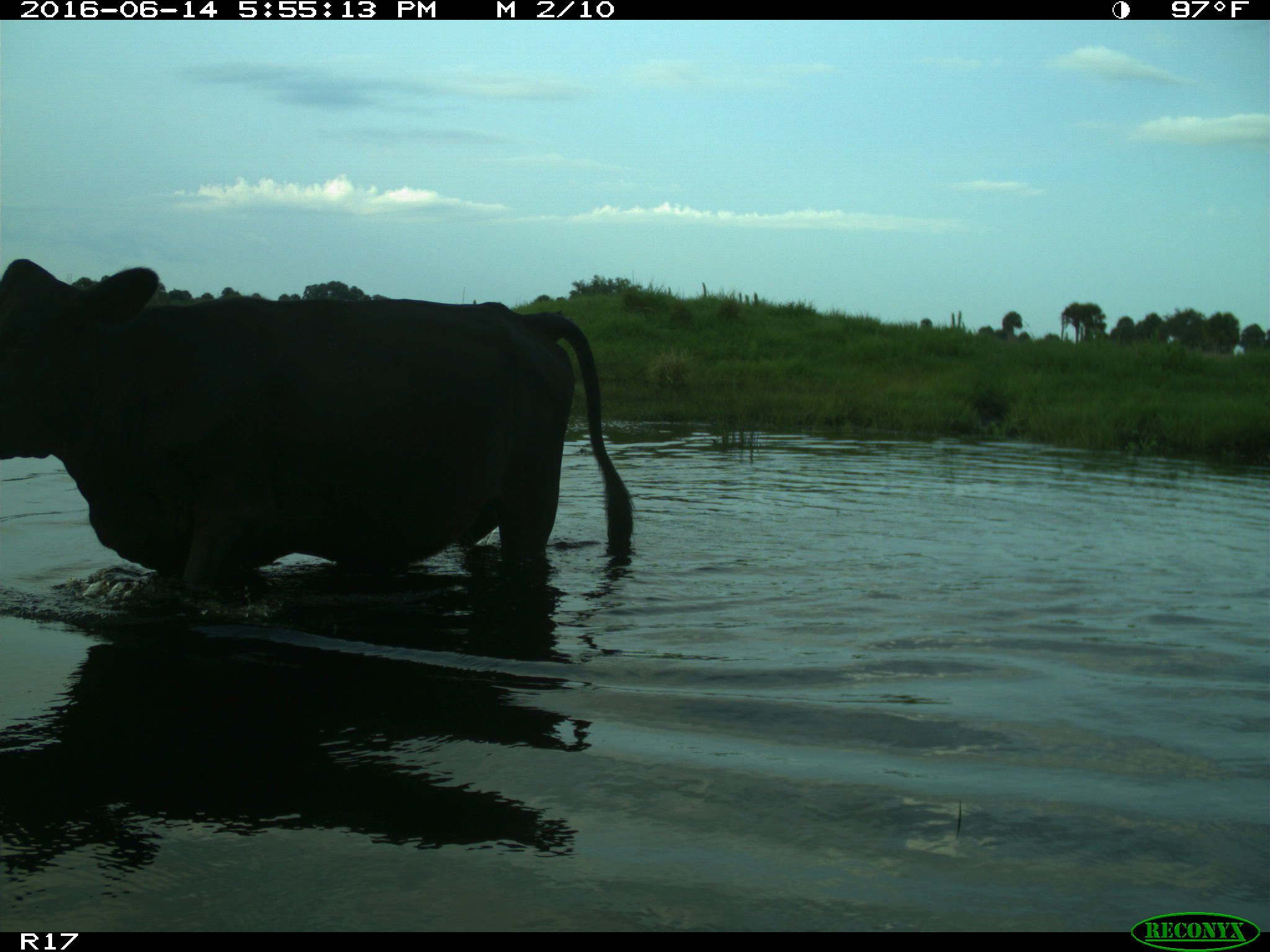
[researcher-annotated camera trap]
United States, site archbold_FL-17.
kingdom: Animalia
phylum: Chordata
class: Mammalia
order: Artiodactyla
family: Bovidae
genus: Bos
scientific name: Bos taurus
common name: domestic cow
Bos taurus (domestic cow).